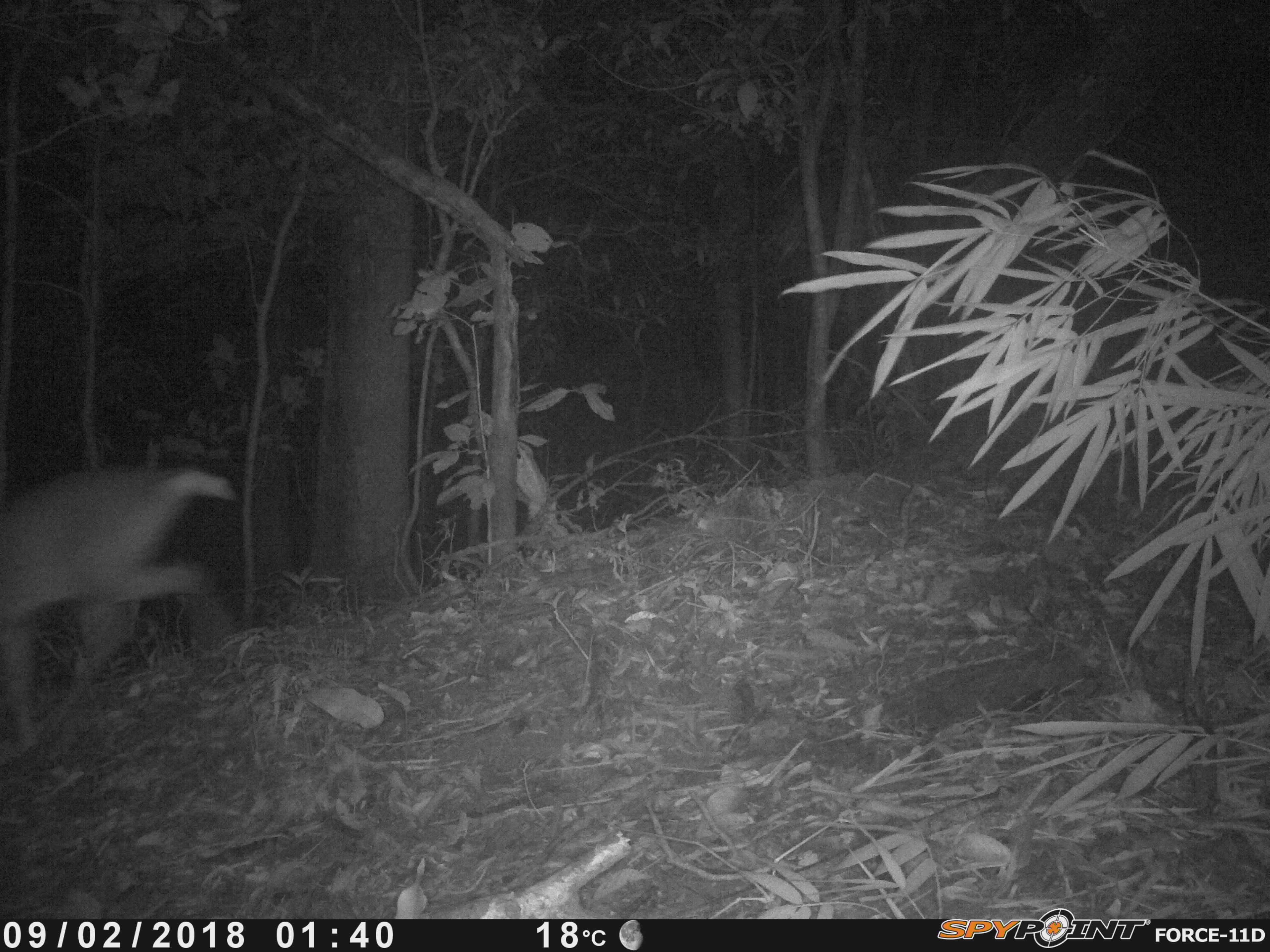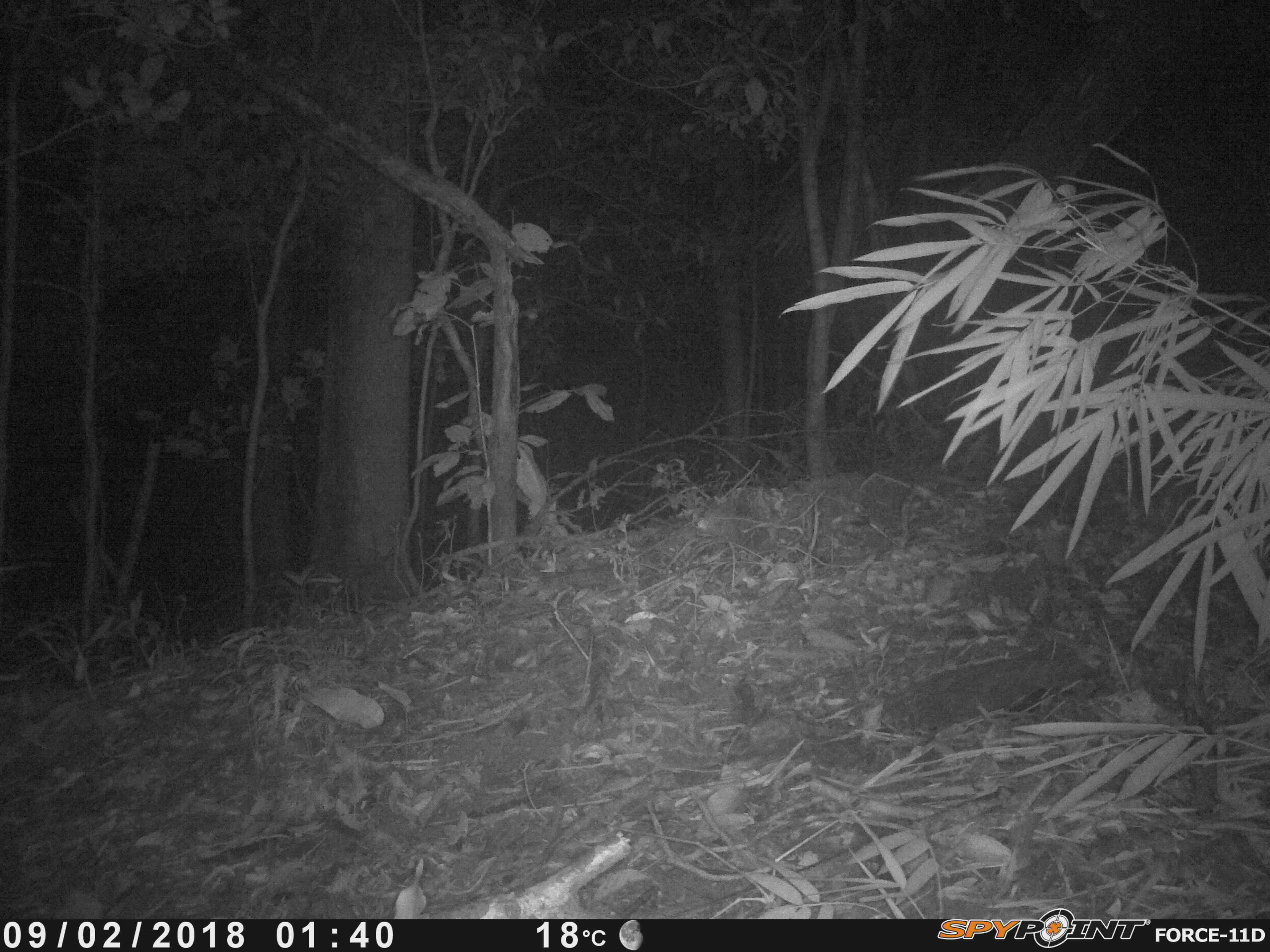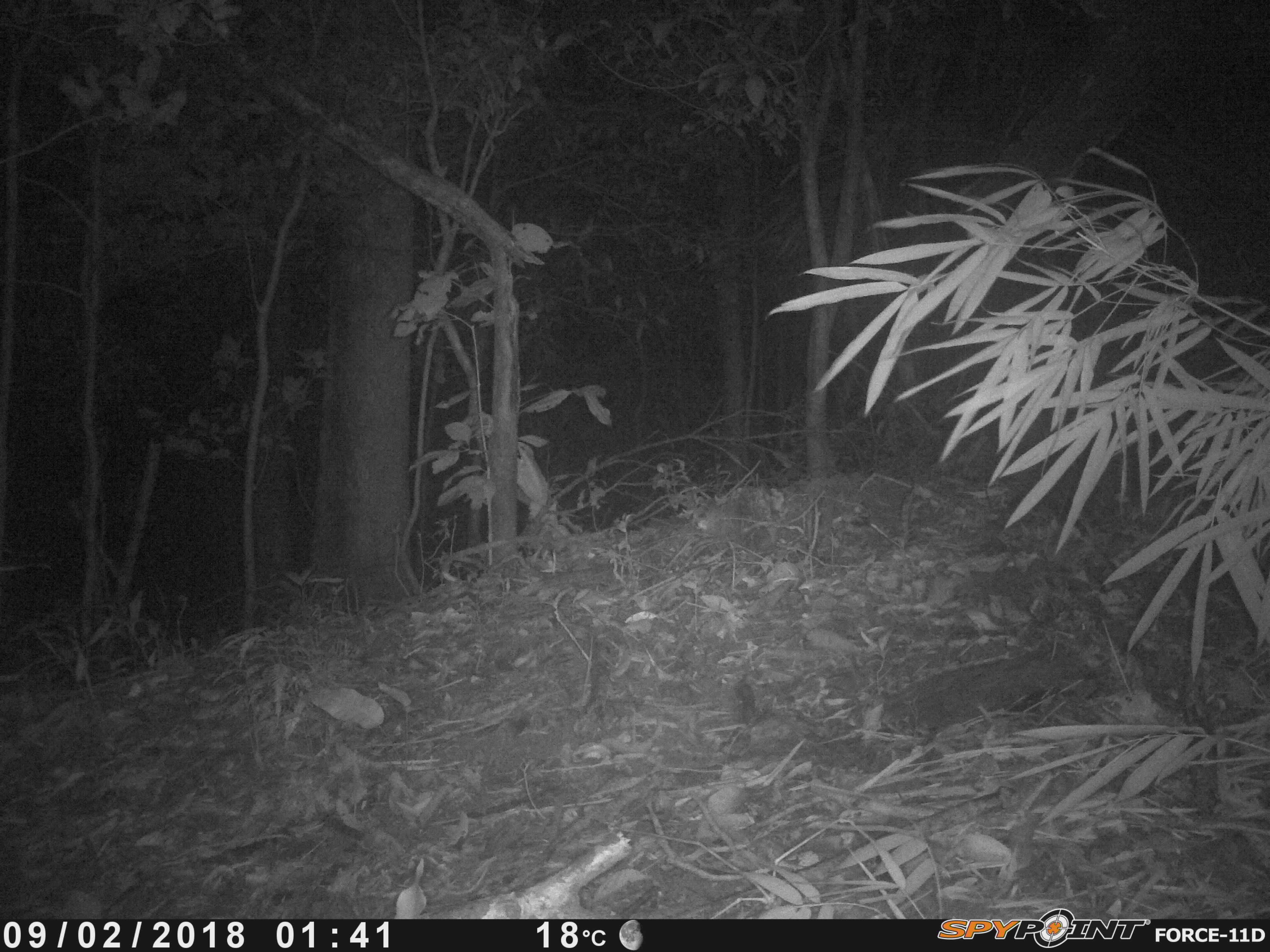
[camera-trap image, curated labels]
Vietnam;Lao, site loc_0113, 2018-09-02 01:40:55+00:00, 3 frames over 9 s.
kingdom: Animalia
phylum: Chordata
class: Mammalia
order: Artiodactyla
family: Cervidae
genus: Muntiacus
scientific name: Muntiacus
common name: muntjacs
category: unidentified muntjac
Unidentified muntjac (muntjacs) (Muntiacus). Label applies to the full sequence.